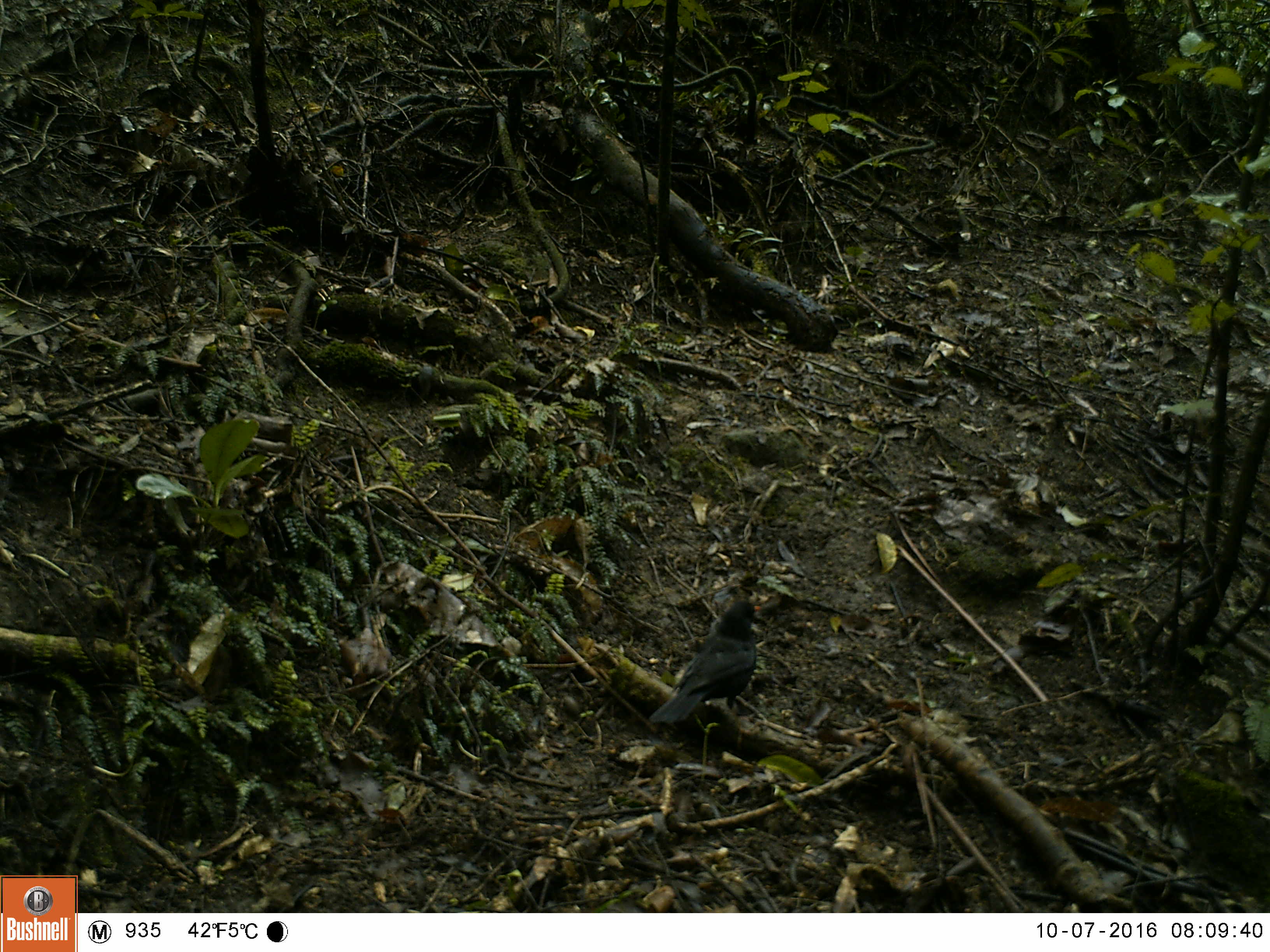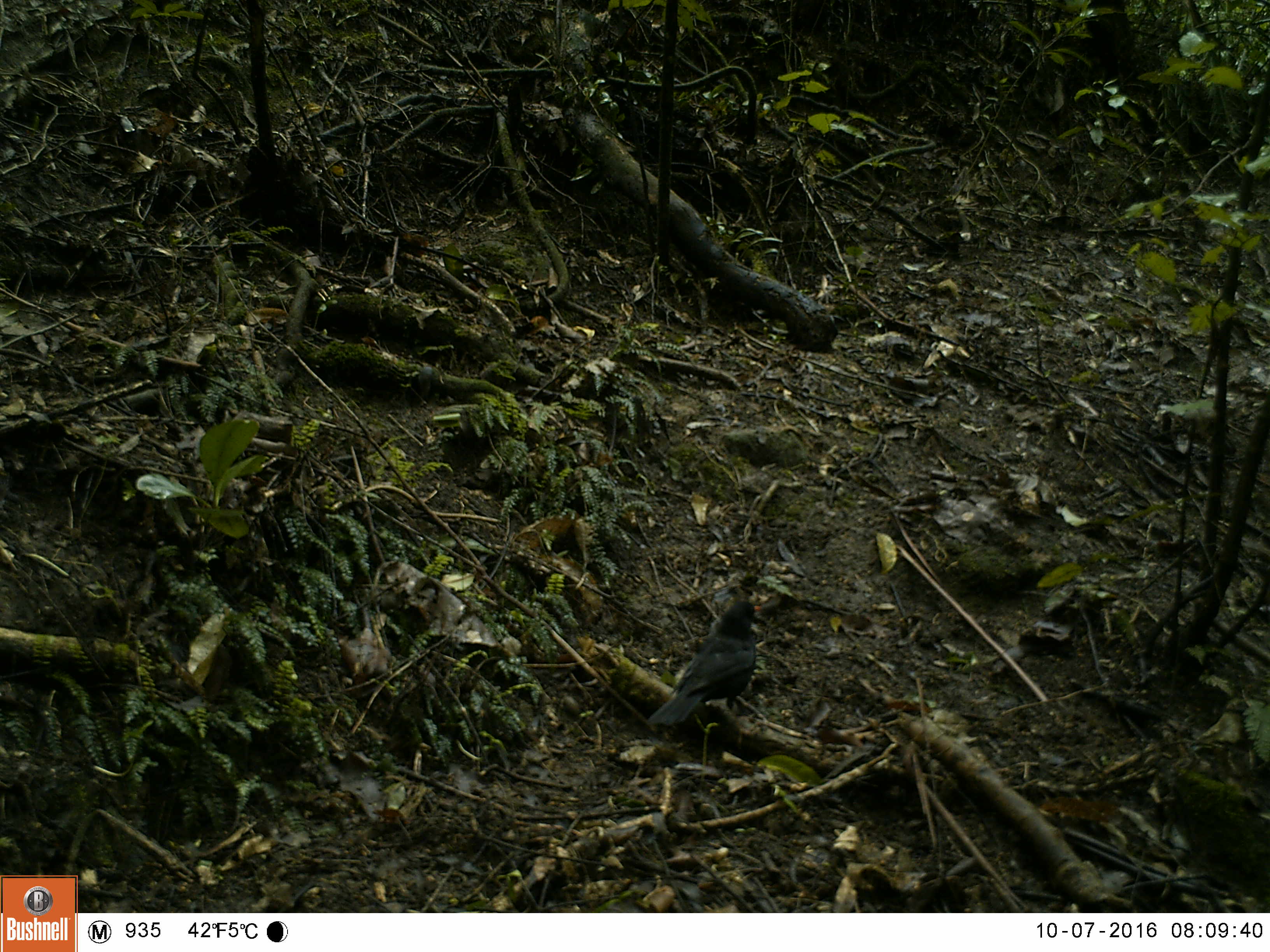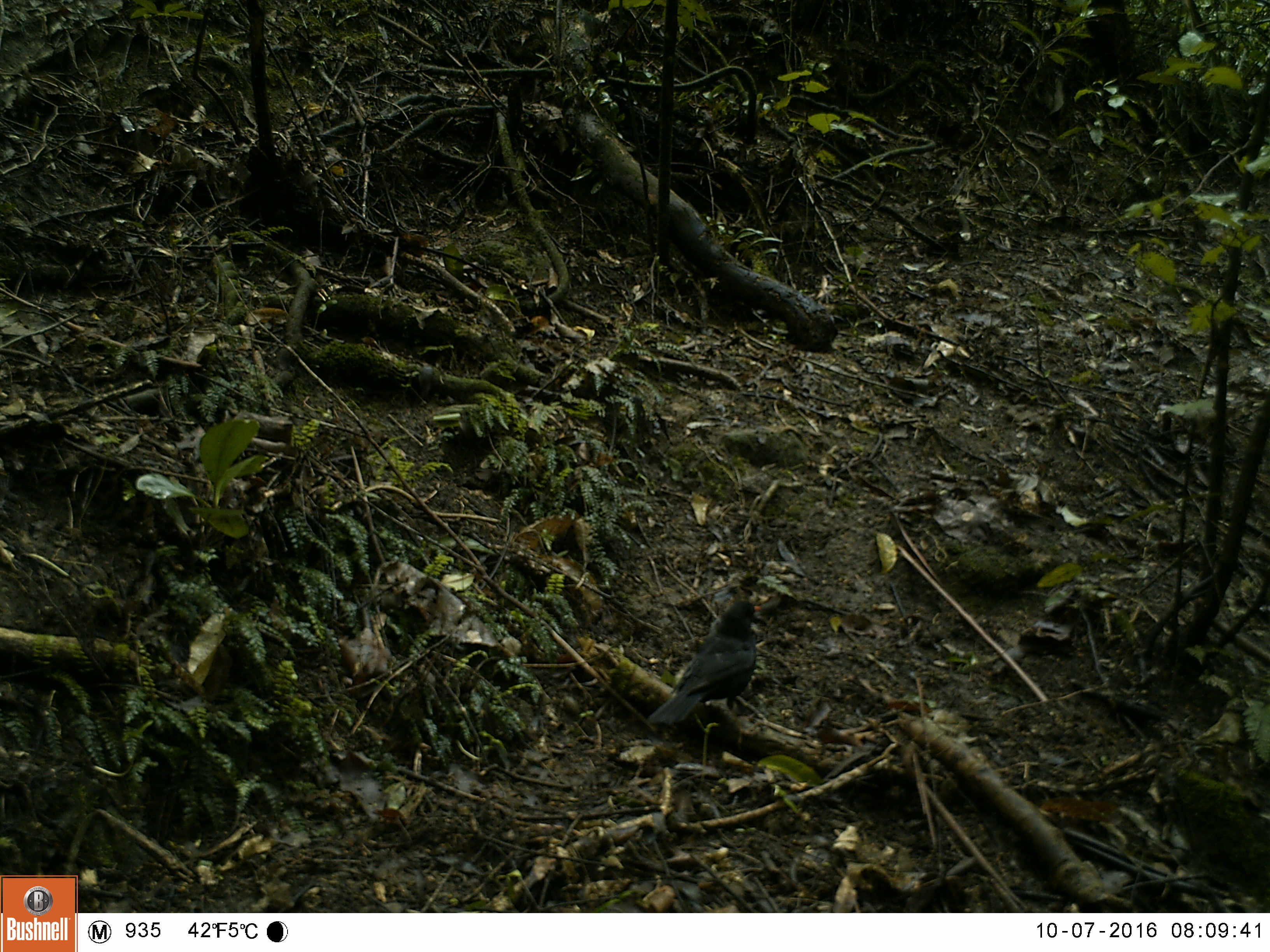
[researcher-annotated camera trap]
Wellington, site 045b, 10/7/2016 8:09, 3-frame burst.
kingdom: Animalia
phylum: Chordata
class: Aves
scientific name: Aves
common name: bird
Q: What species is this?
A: Bird (Aves).